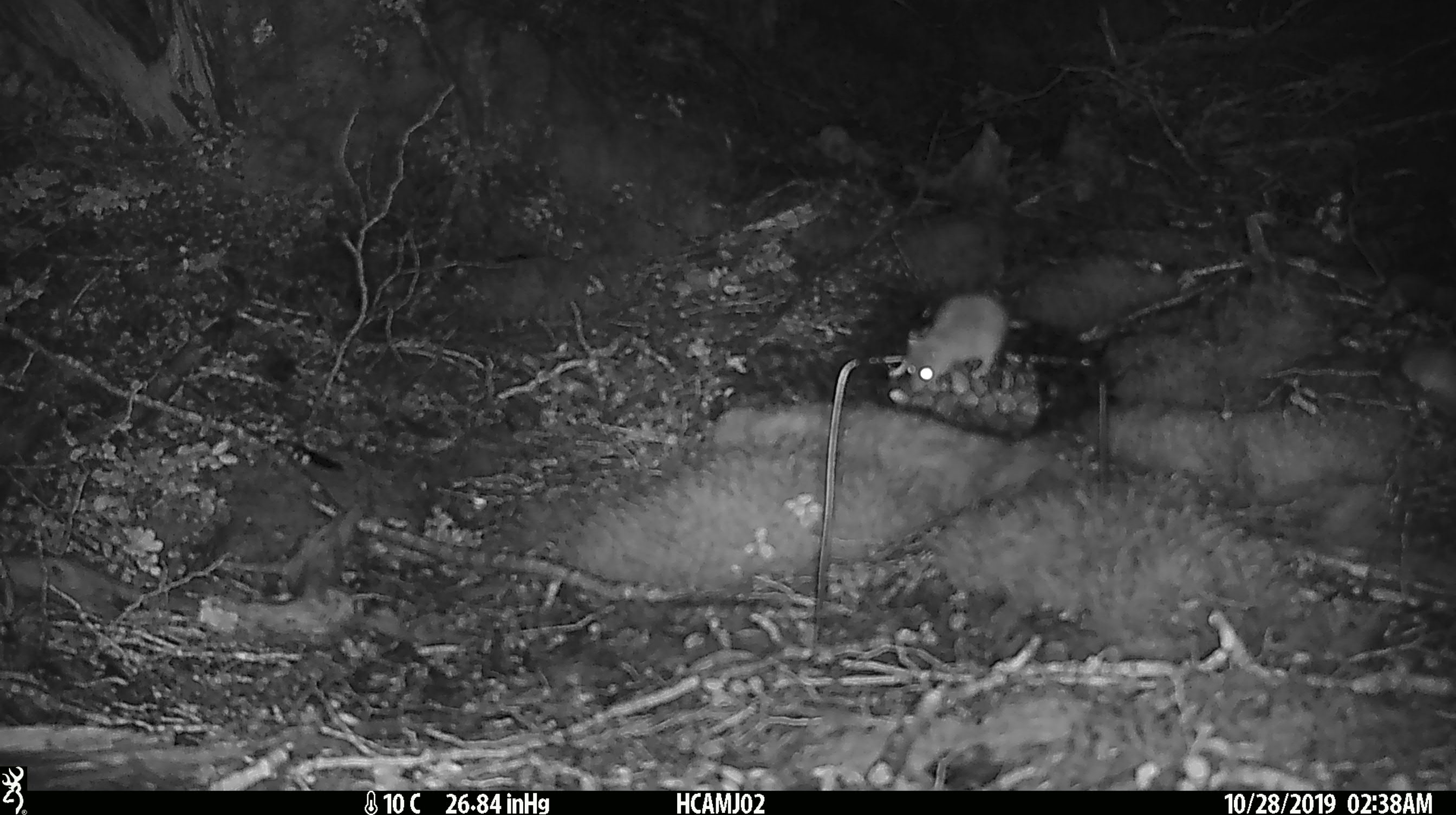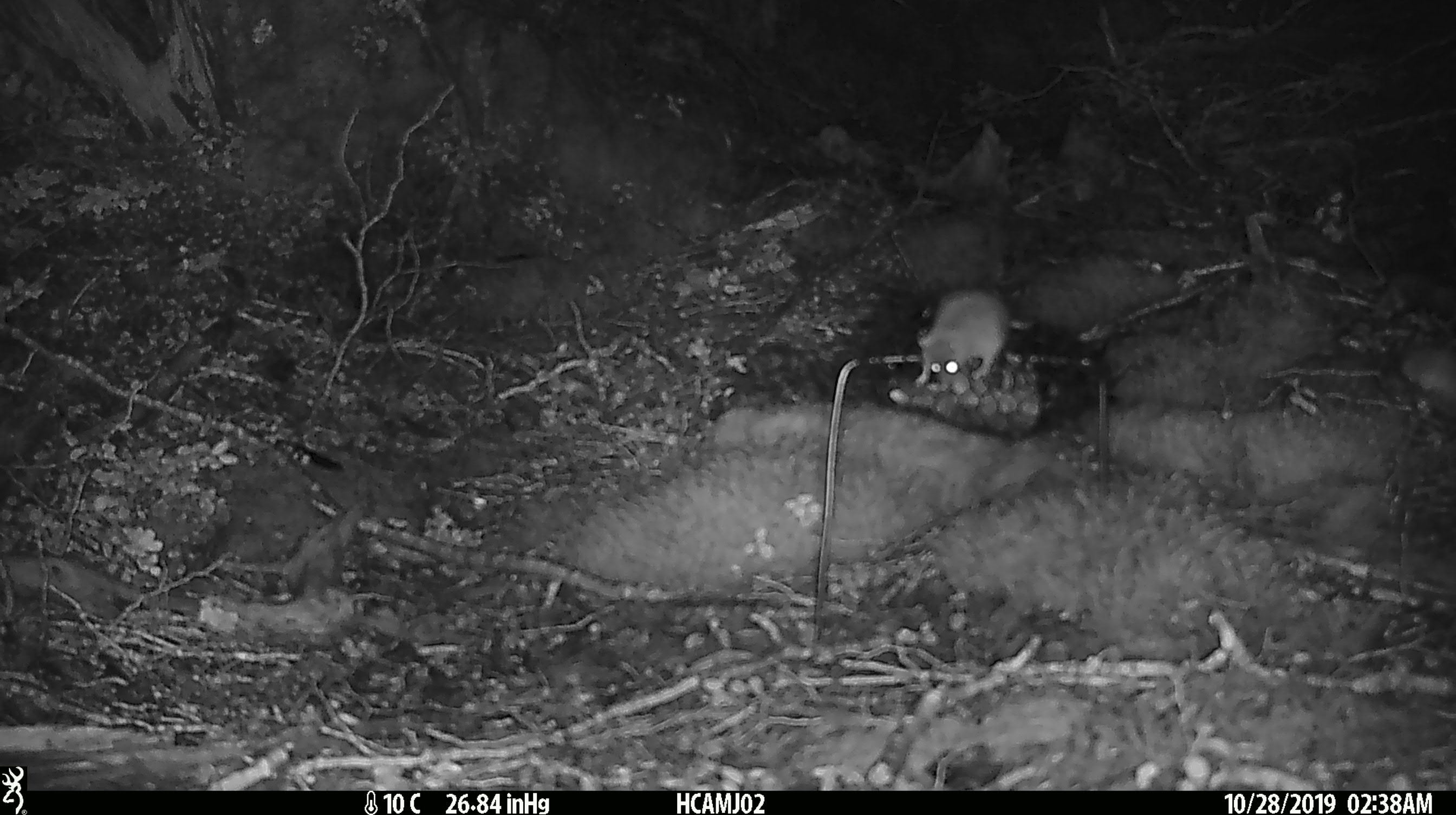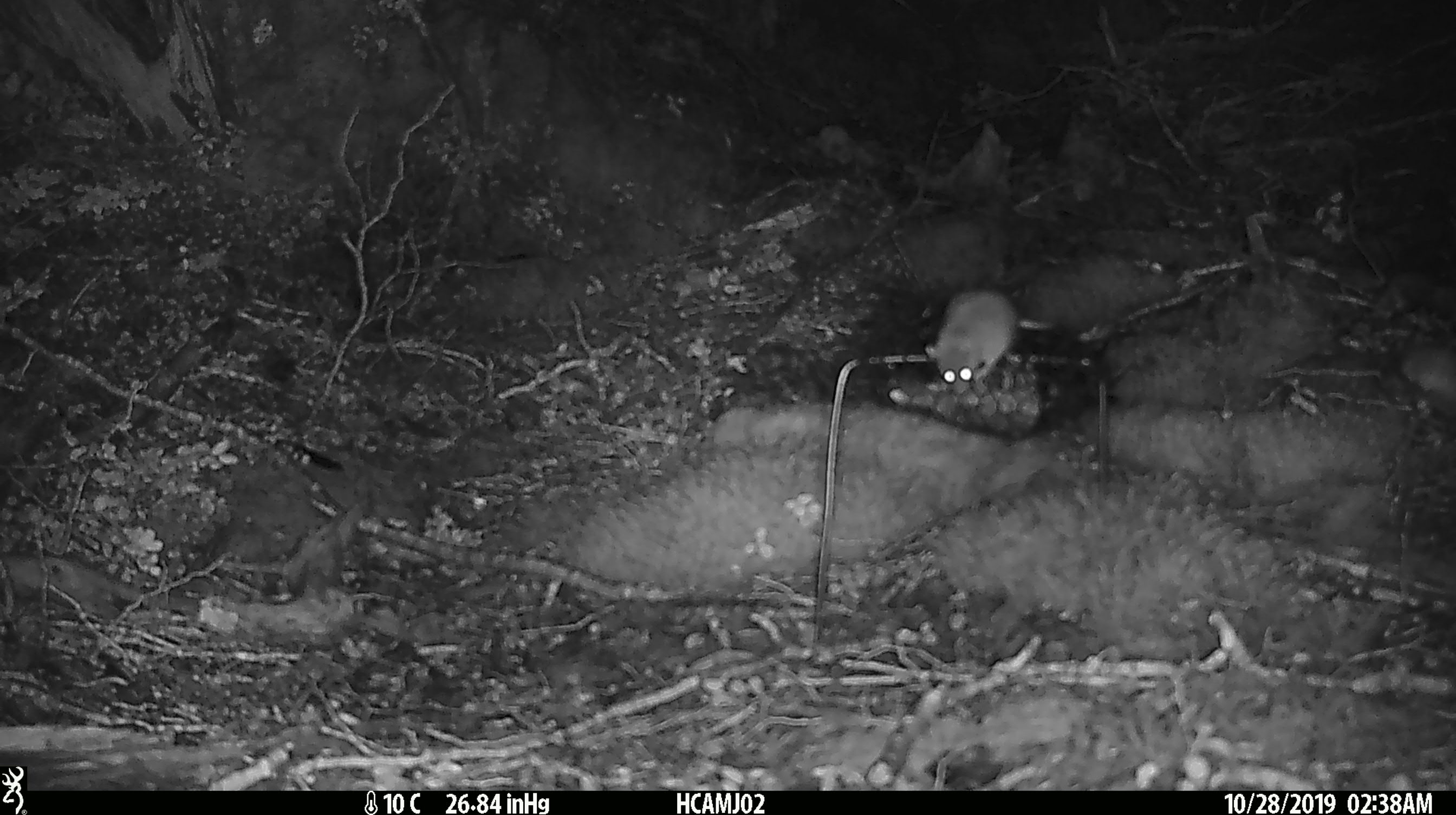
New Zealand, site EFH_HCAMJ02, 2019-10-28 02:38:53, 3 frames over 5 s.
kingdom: Animalia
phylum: Chordata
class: Mammalia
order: Rodentia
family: Muridae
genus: Mus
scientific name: Mus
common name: mouse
Mouse (Mus).